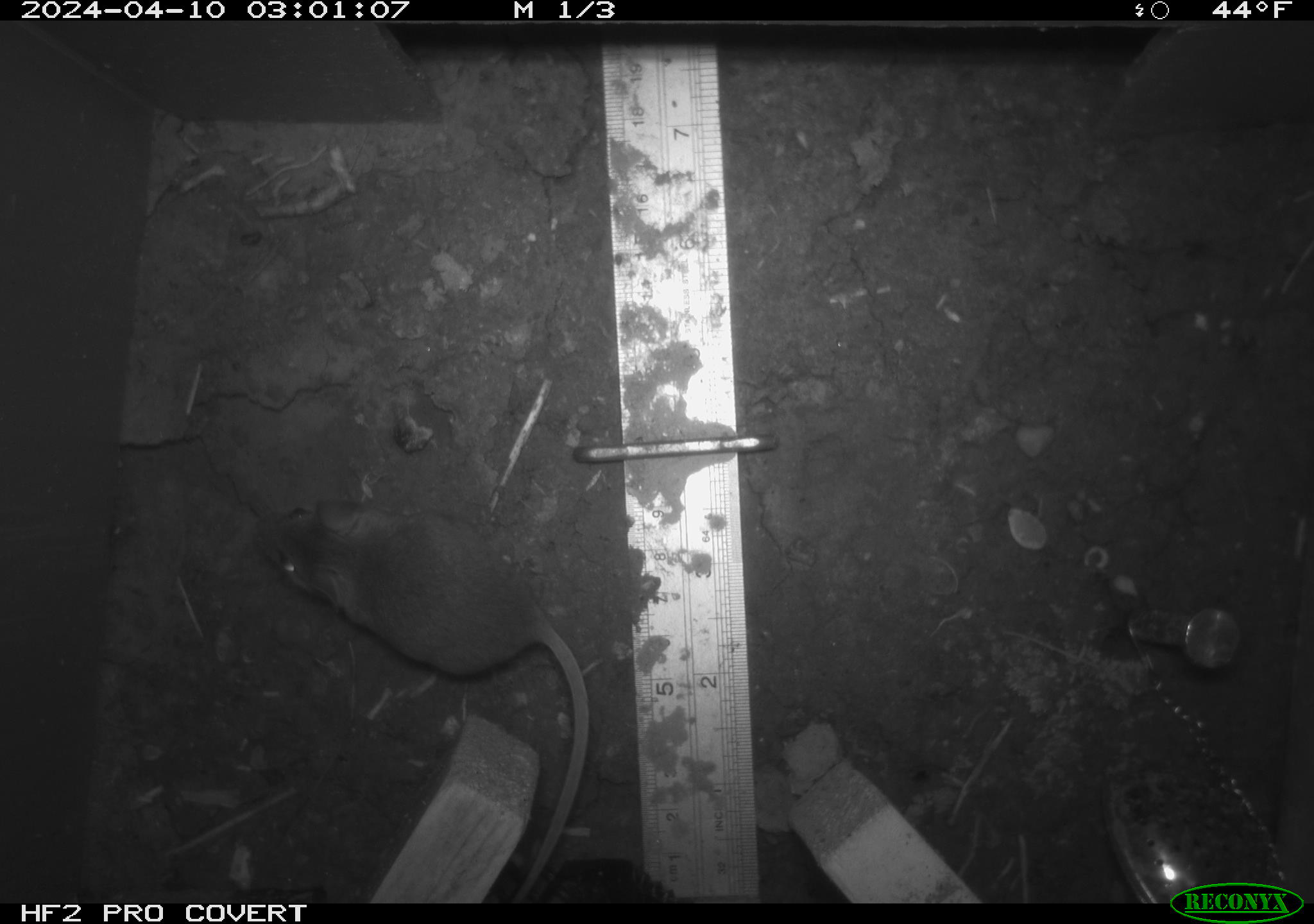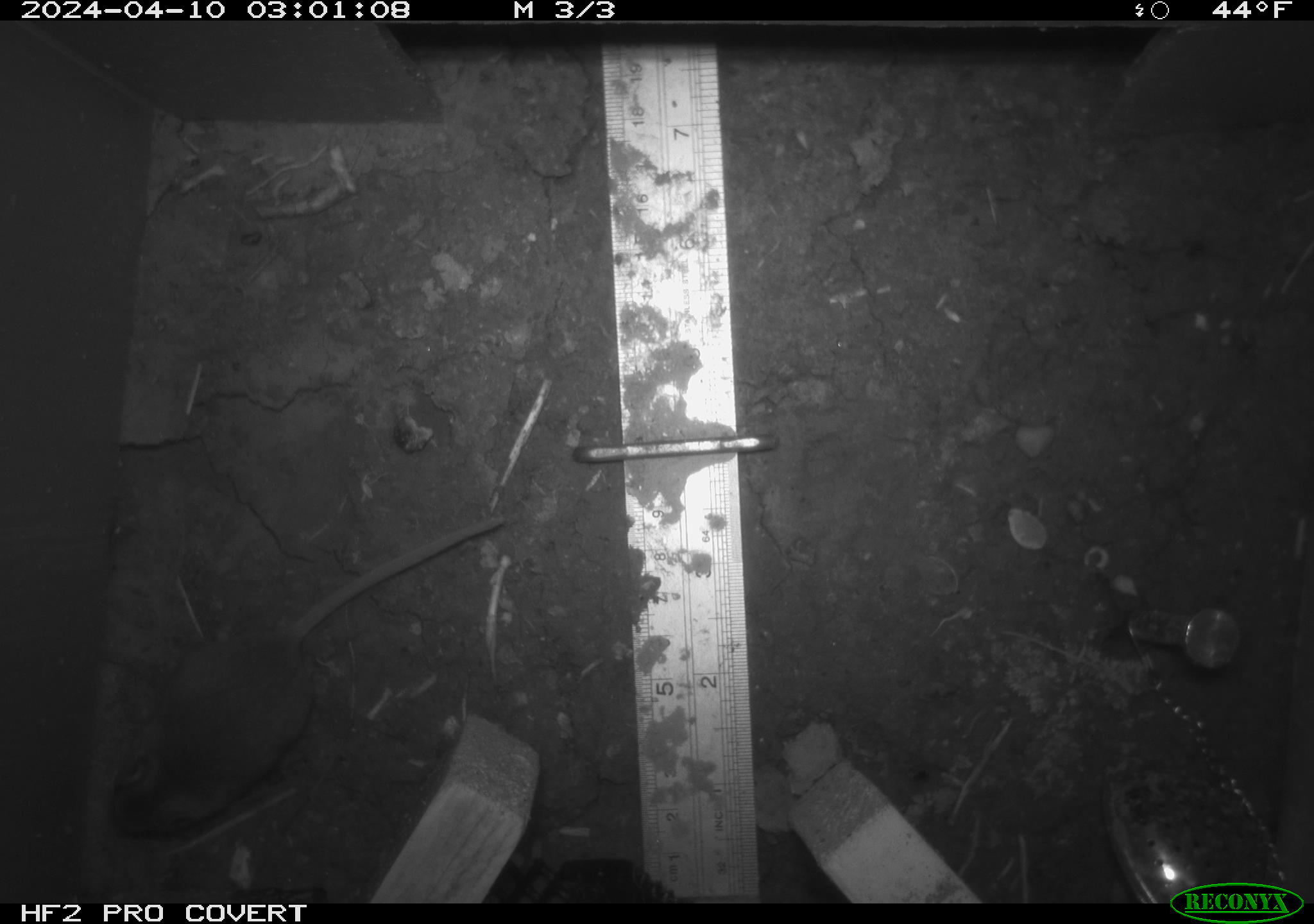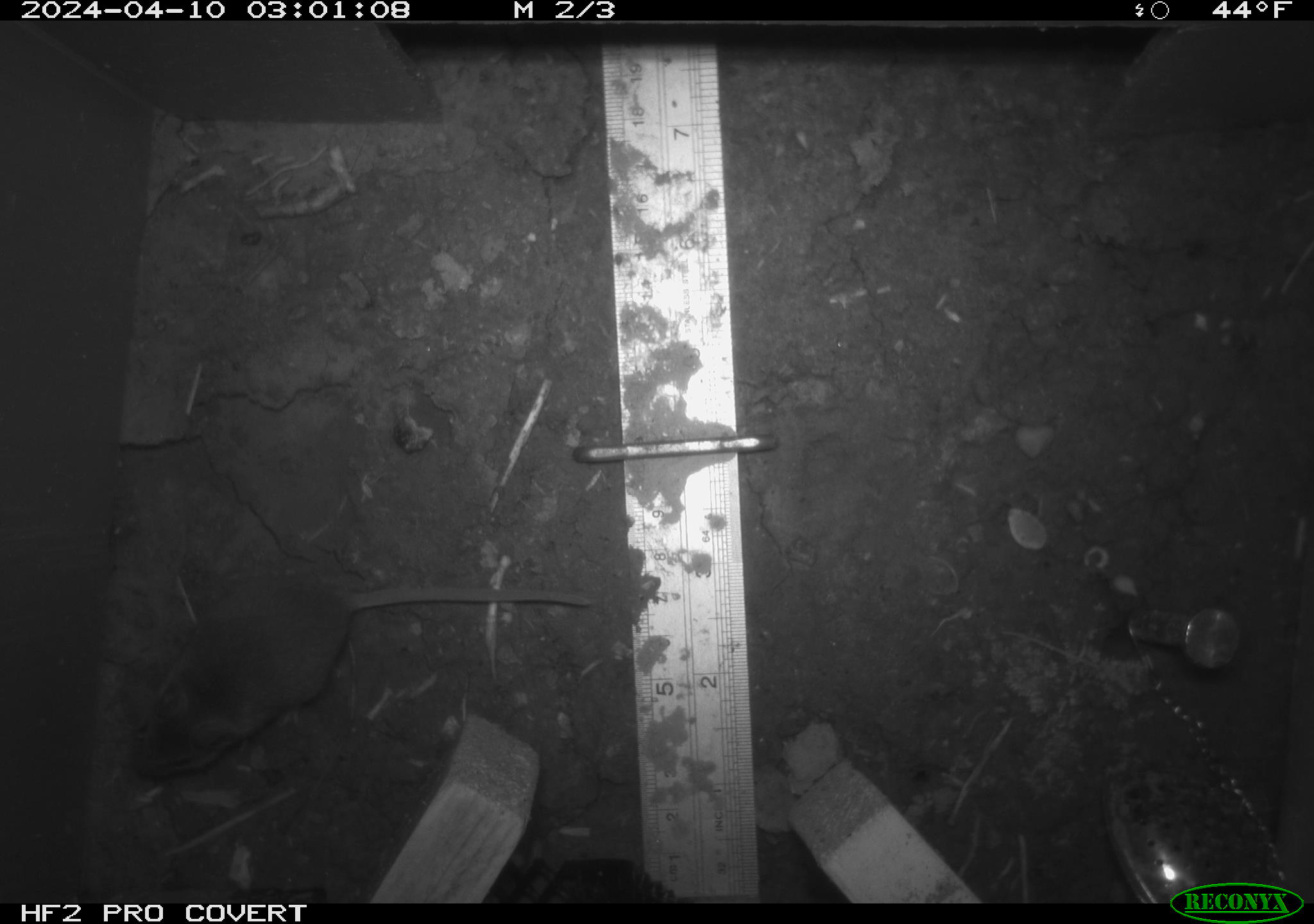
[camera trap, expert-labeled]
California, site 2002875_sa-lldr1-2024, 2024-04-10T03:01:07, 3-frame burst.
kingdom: Animalia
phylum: Chordata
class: Mammalia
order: Rodentia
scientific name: Rodentia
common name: mouse species